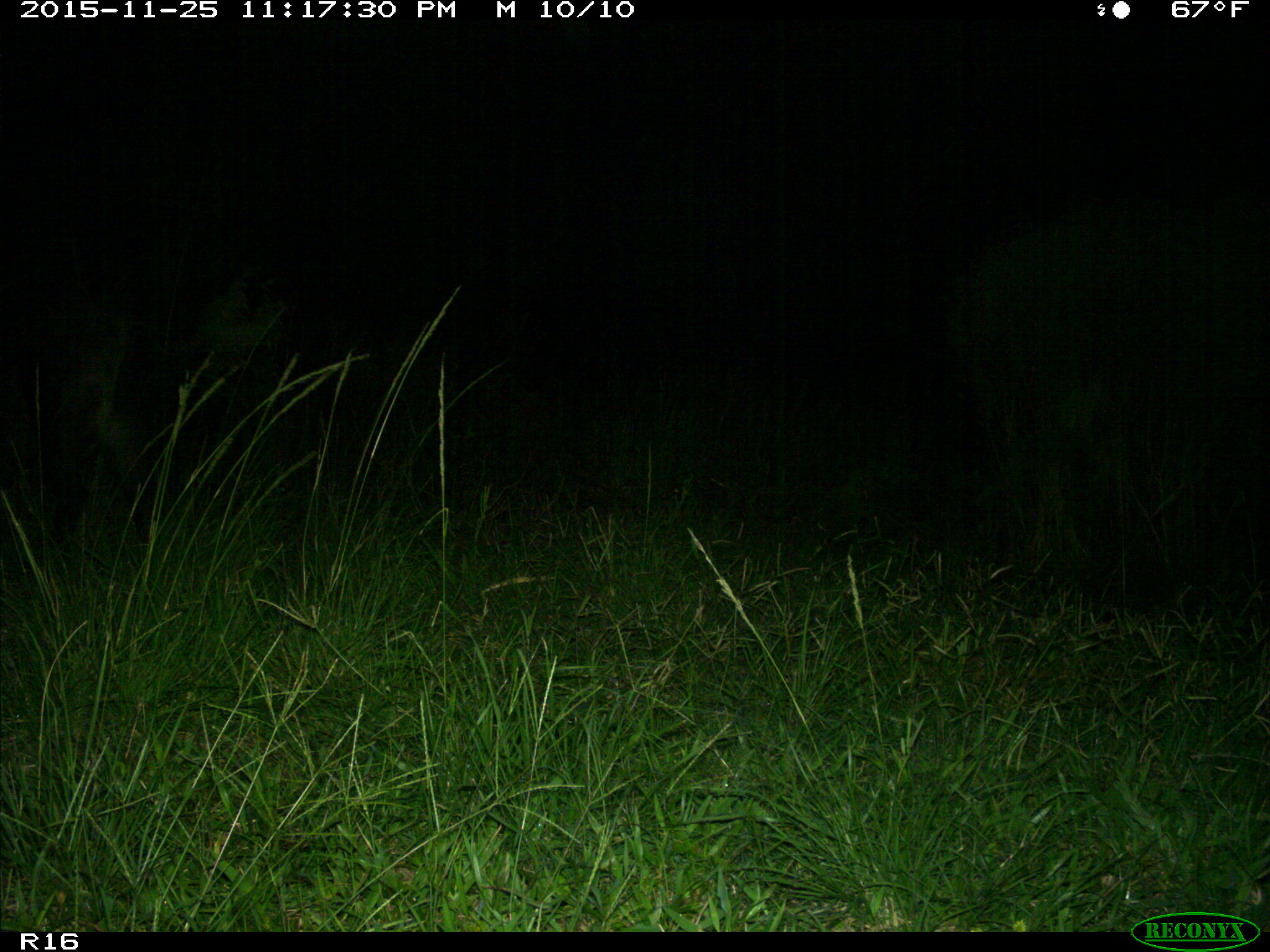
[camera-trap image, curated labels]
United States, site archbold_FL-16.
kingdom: Animalia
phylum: Chordata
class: Mammalia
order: Artiodactyla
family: Suidae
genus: Sus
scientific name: Sus scrofa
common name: wild boar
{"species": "Sus scrofa (wild boar)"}